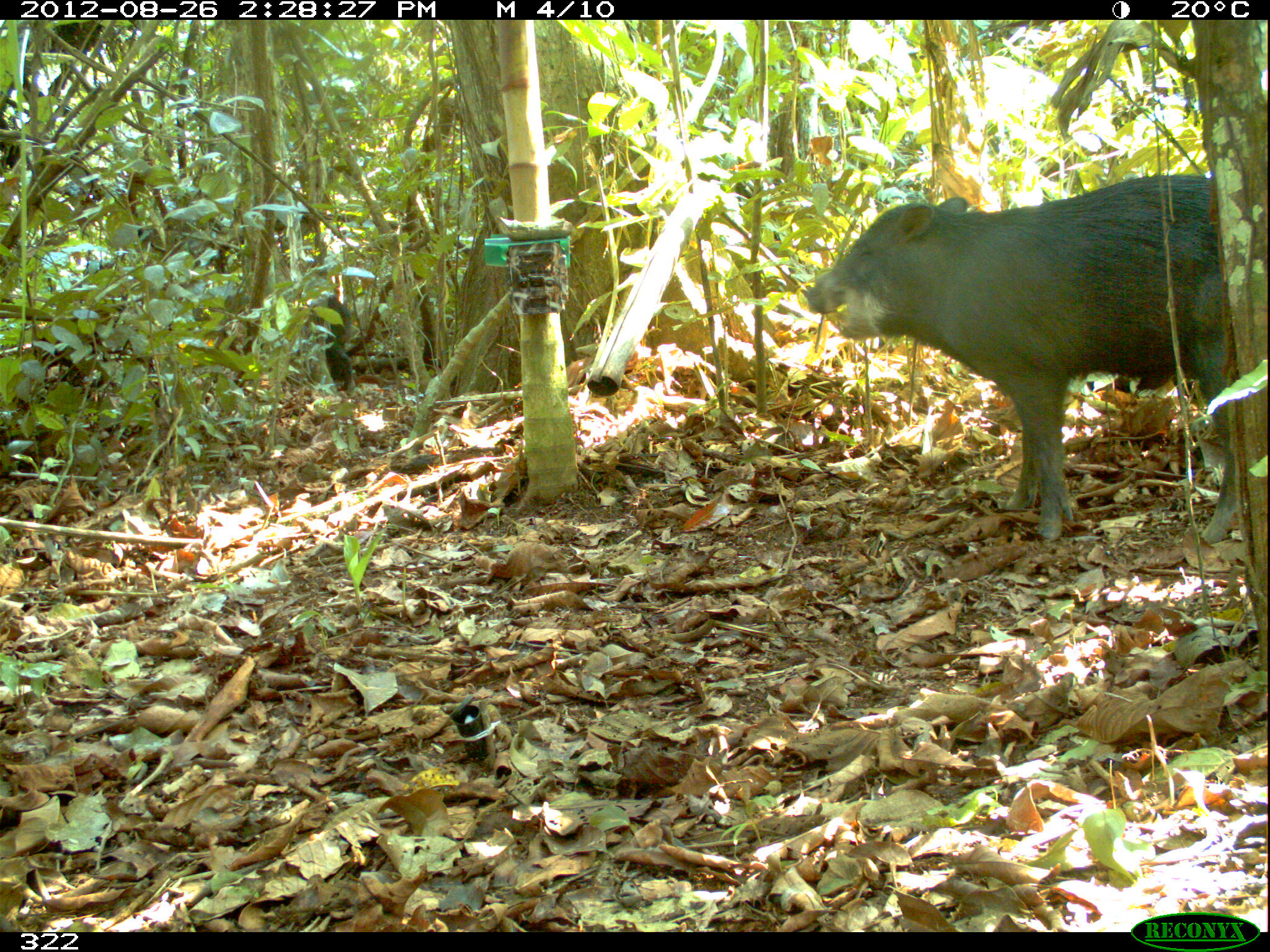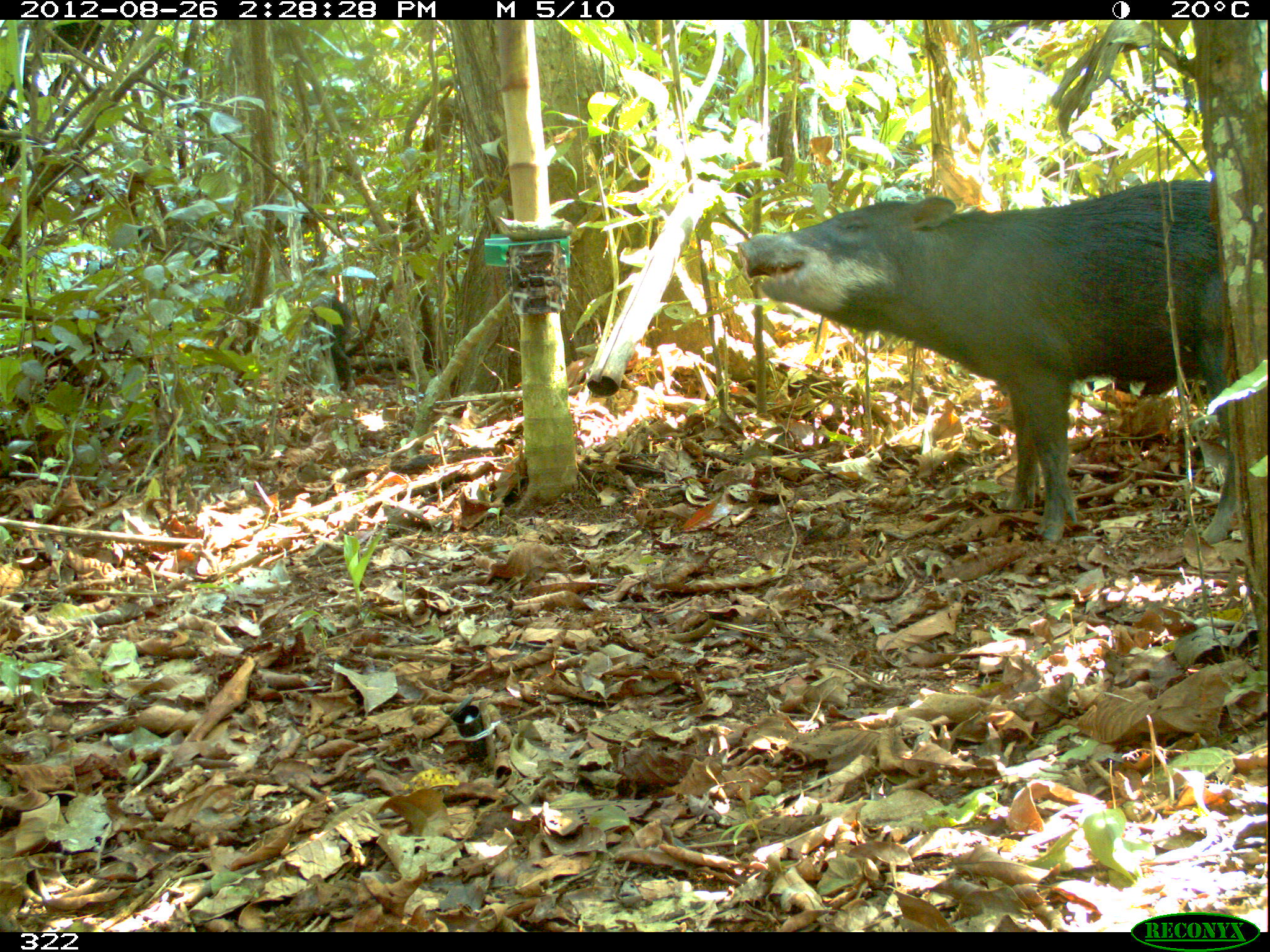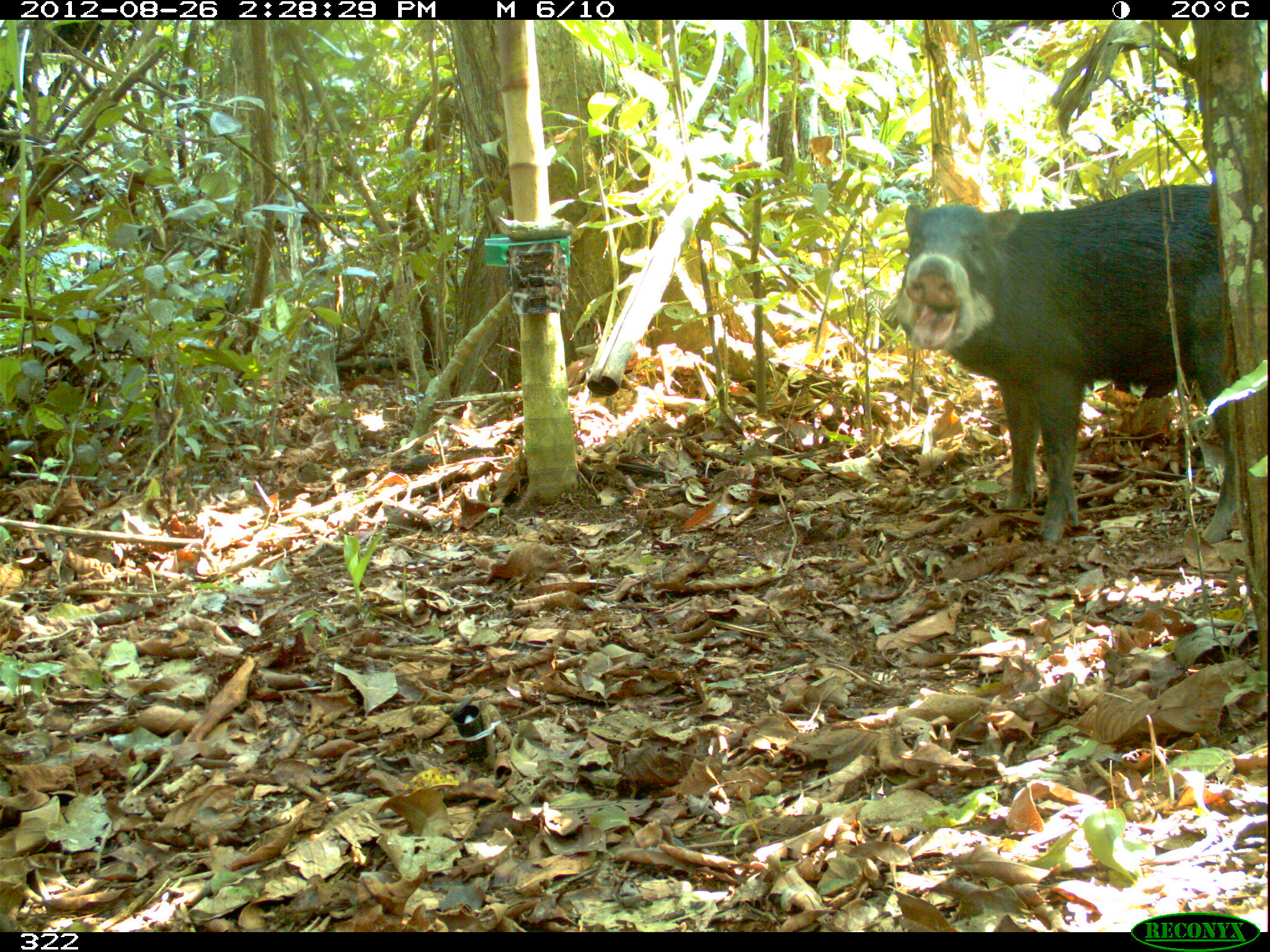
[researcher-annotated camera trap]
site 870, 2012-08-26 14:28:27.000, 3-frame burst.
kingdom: Animalia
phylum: Chordata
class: Mammalia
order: Artiodactyla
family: Tayassuidae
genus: Tayassu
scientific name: Tayassu pecari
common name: white-lipped peccary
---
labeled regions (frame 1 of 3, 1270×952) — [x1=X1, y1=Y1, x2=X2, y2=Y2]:
tayassu pecari: [x1=802, y1=167, x2=1236, y2=543]; [x1=299, y1=291, x2=356, y2=396]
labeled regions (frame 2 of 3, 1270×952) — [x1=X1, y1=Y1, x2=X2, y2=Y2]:
tayassu pecari: [x1=732, y1=177, x2=1236, y2=543]; [x1=296, y1=292, x2=355, y2=394]